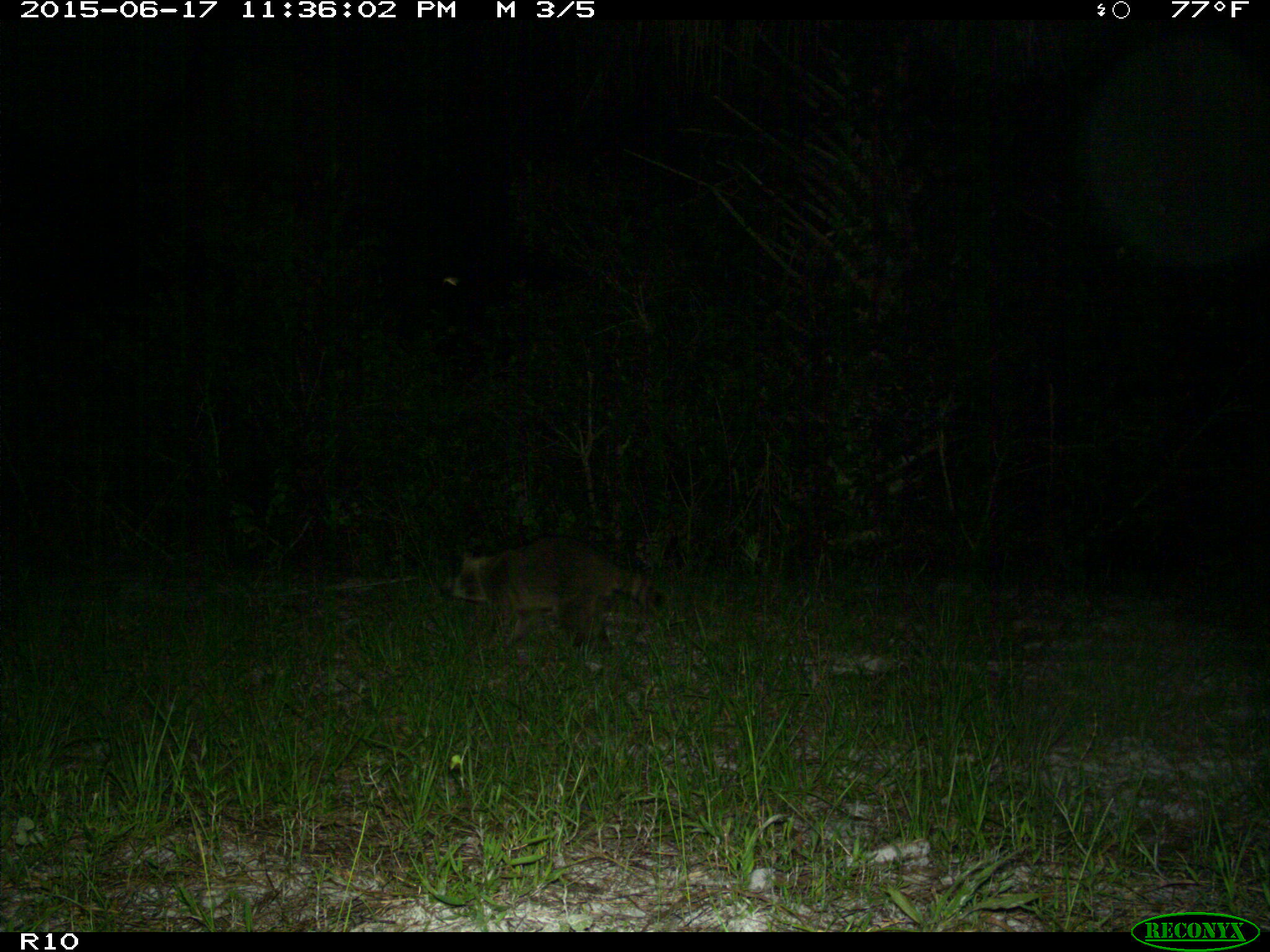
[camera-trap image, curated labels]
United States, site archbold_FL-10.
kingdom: Animalia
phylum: Chordata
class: Mammalia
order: Carnivora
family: Procyonidae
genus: Procyon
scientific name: Procyon lotor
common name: common raccoon